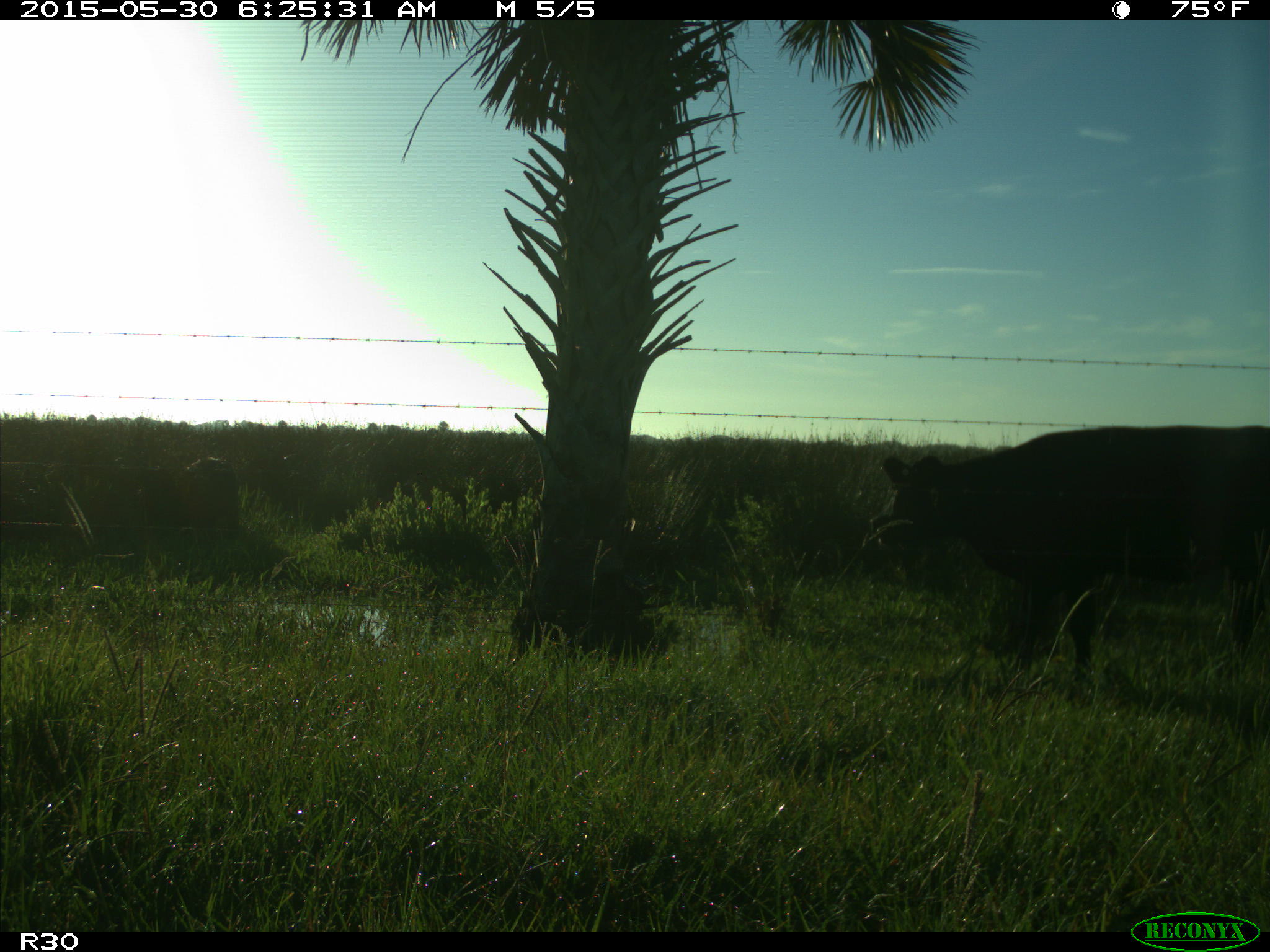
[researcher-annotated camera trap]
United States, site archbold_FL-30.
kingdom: Animalia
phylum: Chordata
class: Mammalia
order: Artiodactyla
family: Bovidae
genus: Bos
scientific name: Bos taurus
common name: domestic cow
Bos taurus (domestic cow).